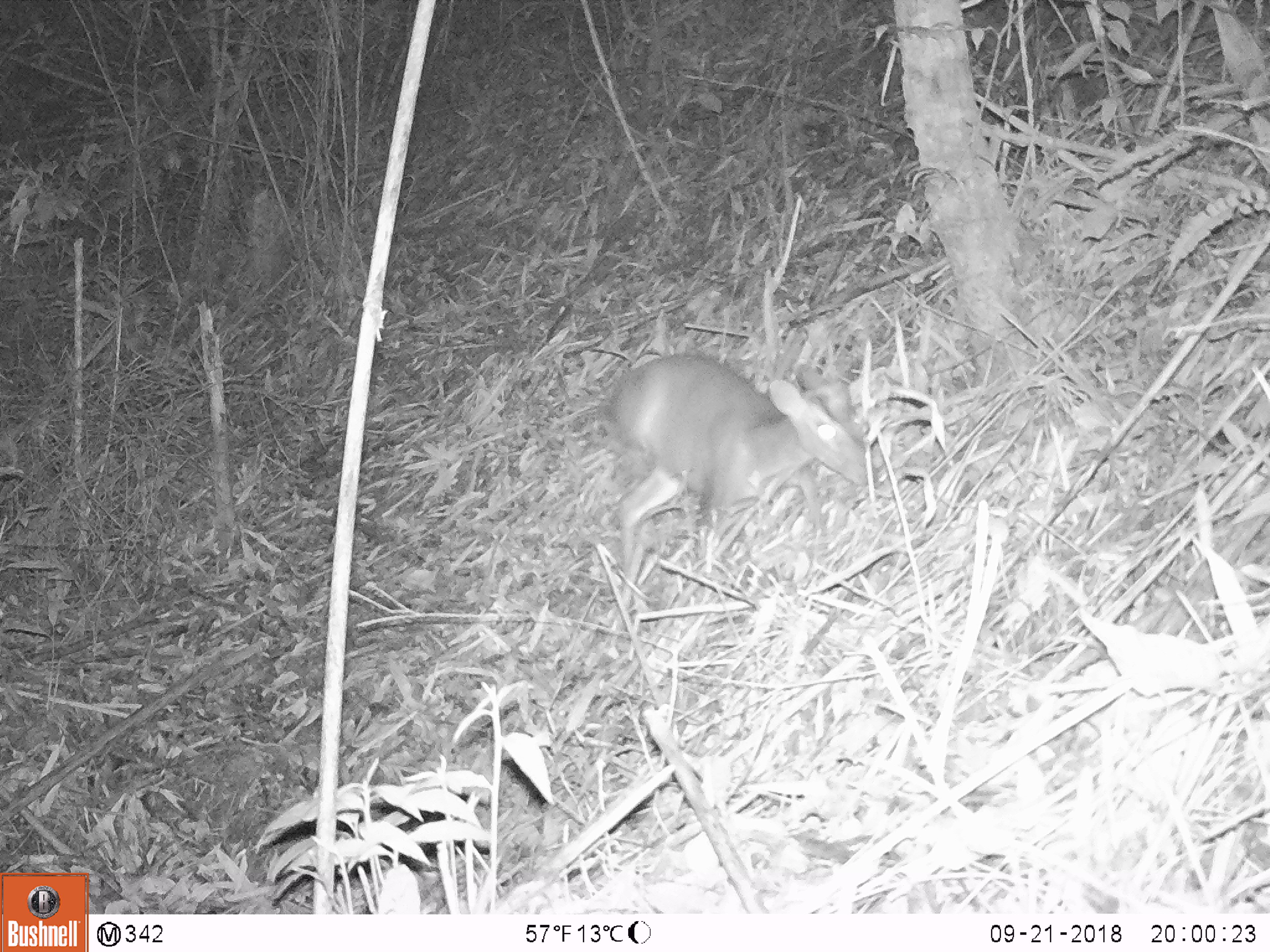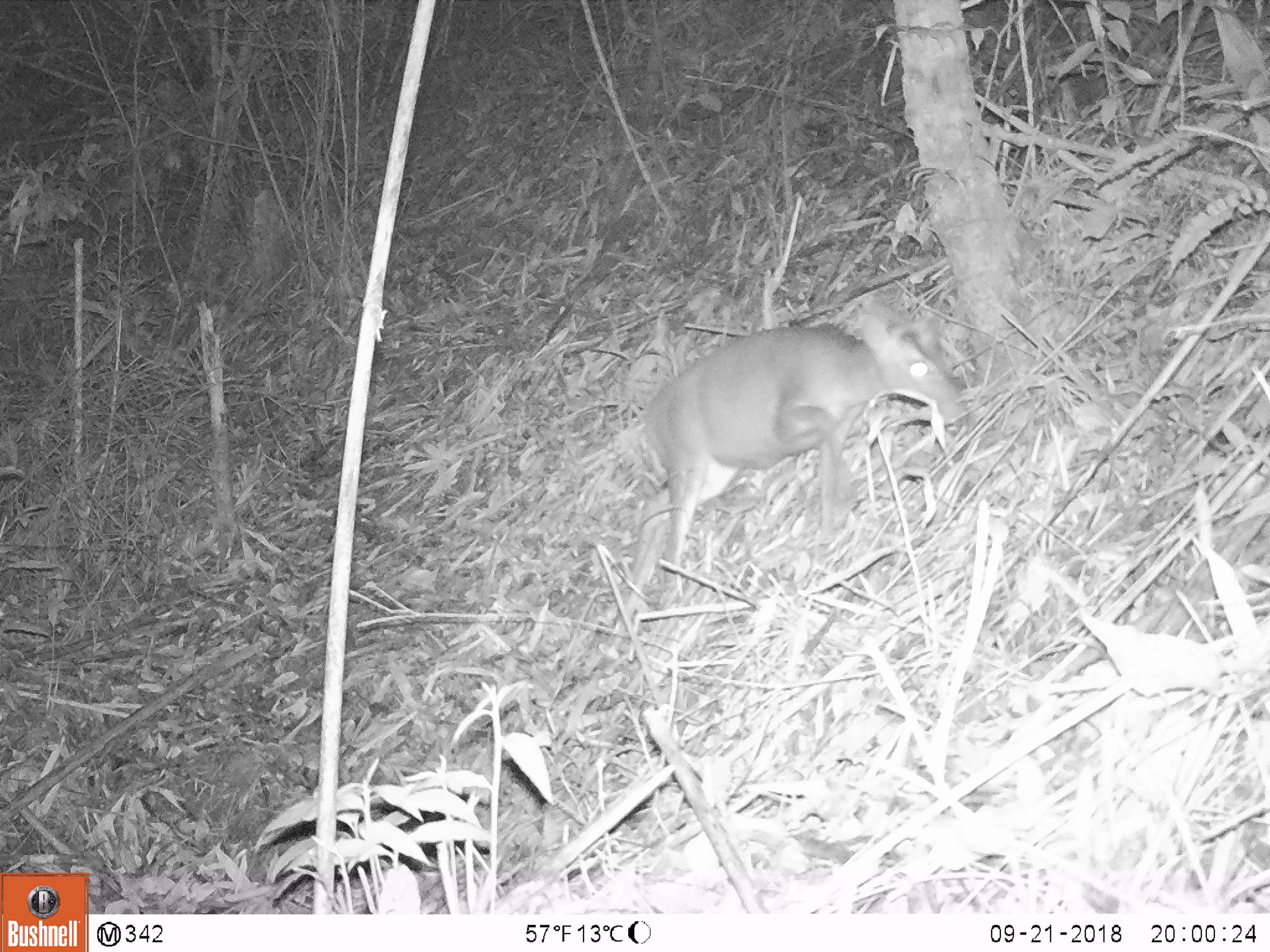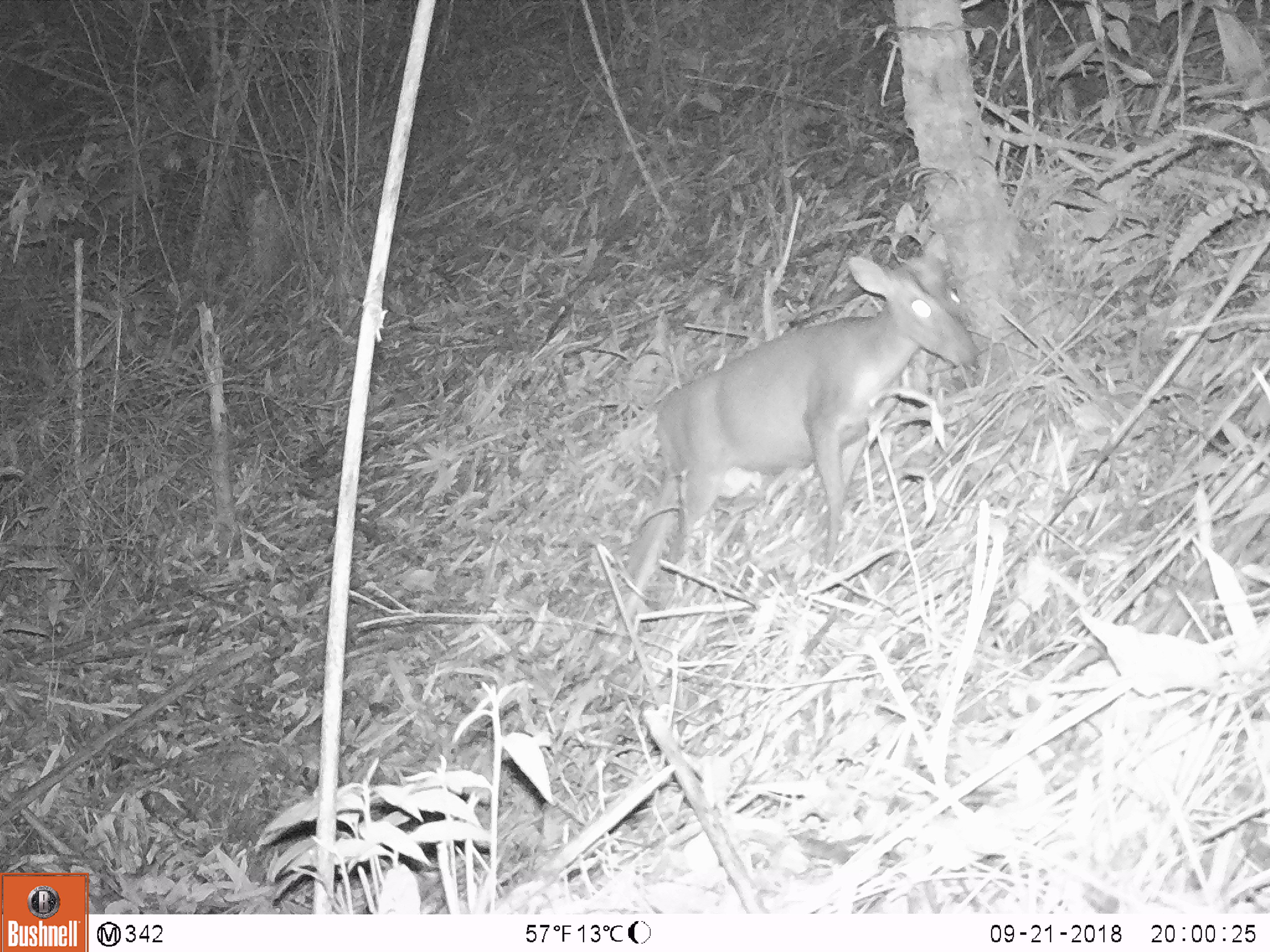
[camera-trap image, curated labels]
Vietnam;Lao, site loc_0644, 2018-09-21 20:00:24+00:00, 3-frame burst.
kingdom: Animalia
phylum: Chordata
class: Mammalia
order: Artiodactyla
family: Cervidae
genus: Muntiacus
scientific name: Muntiacus rooseveltorum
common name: roosevelt's muntjac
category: roosevelts muntjac group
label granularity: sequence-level